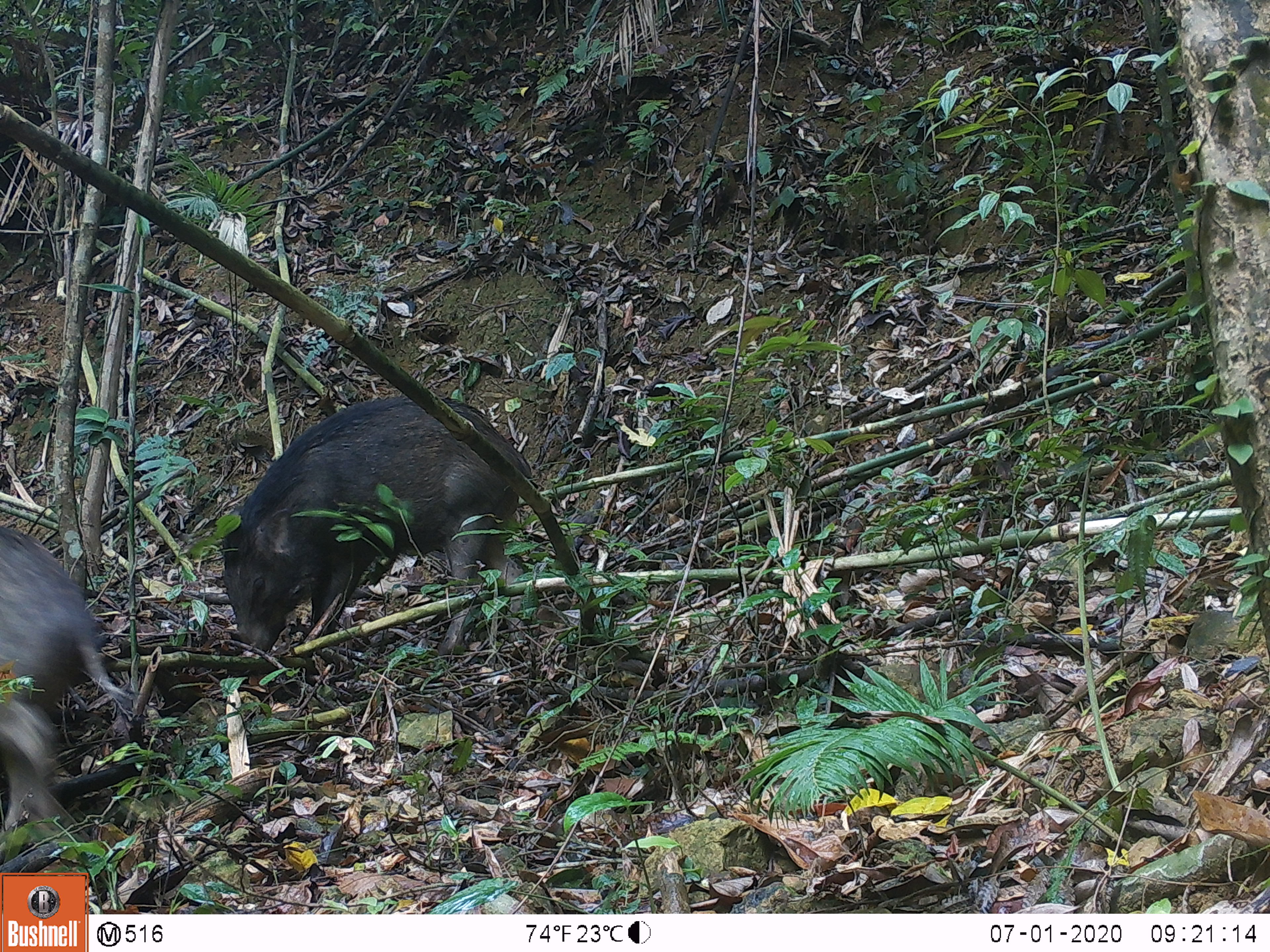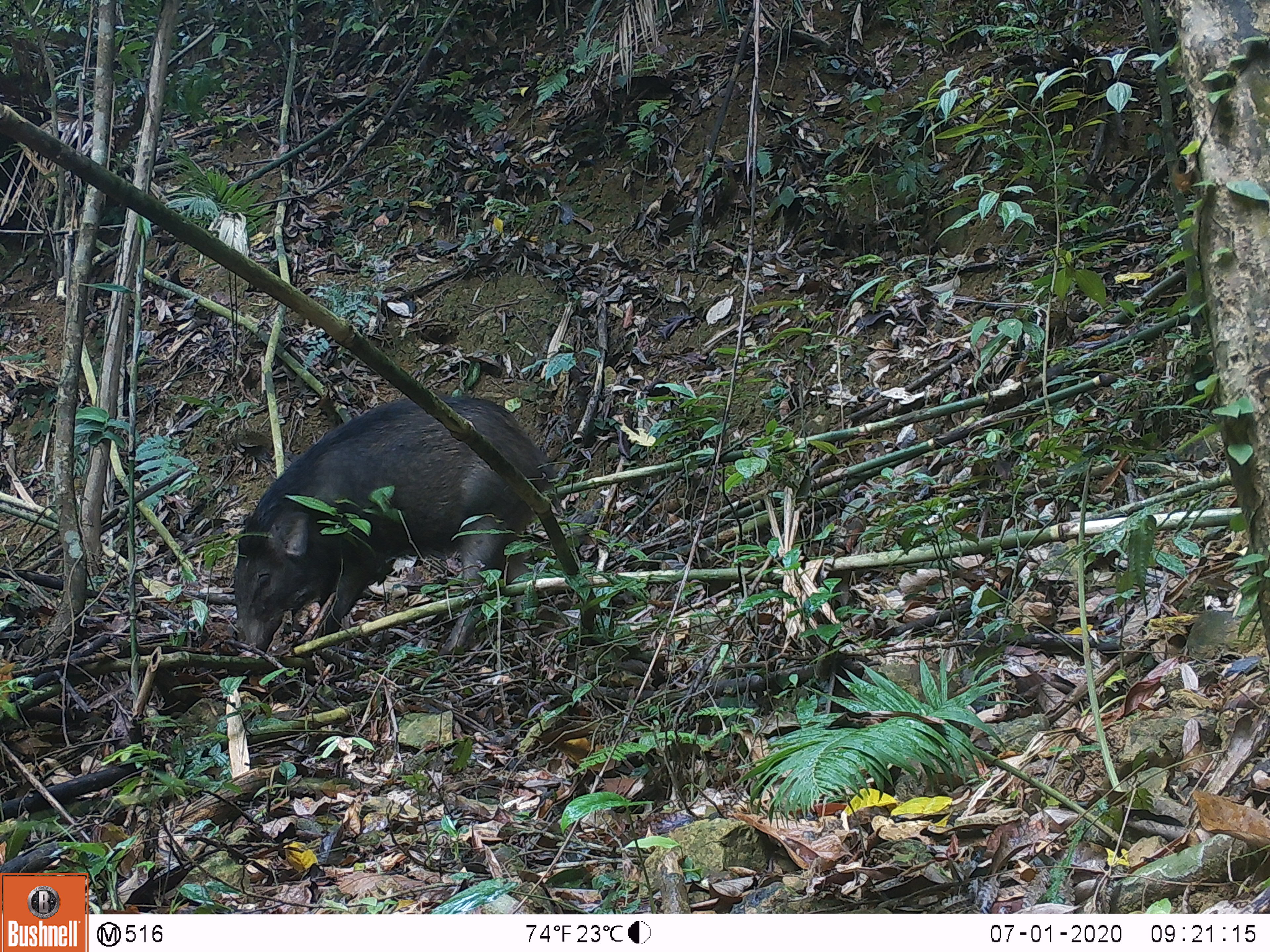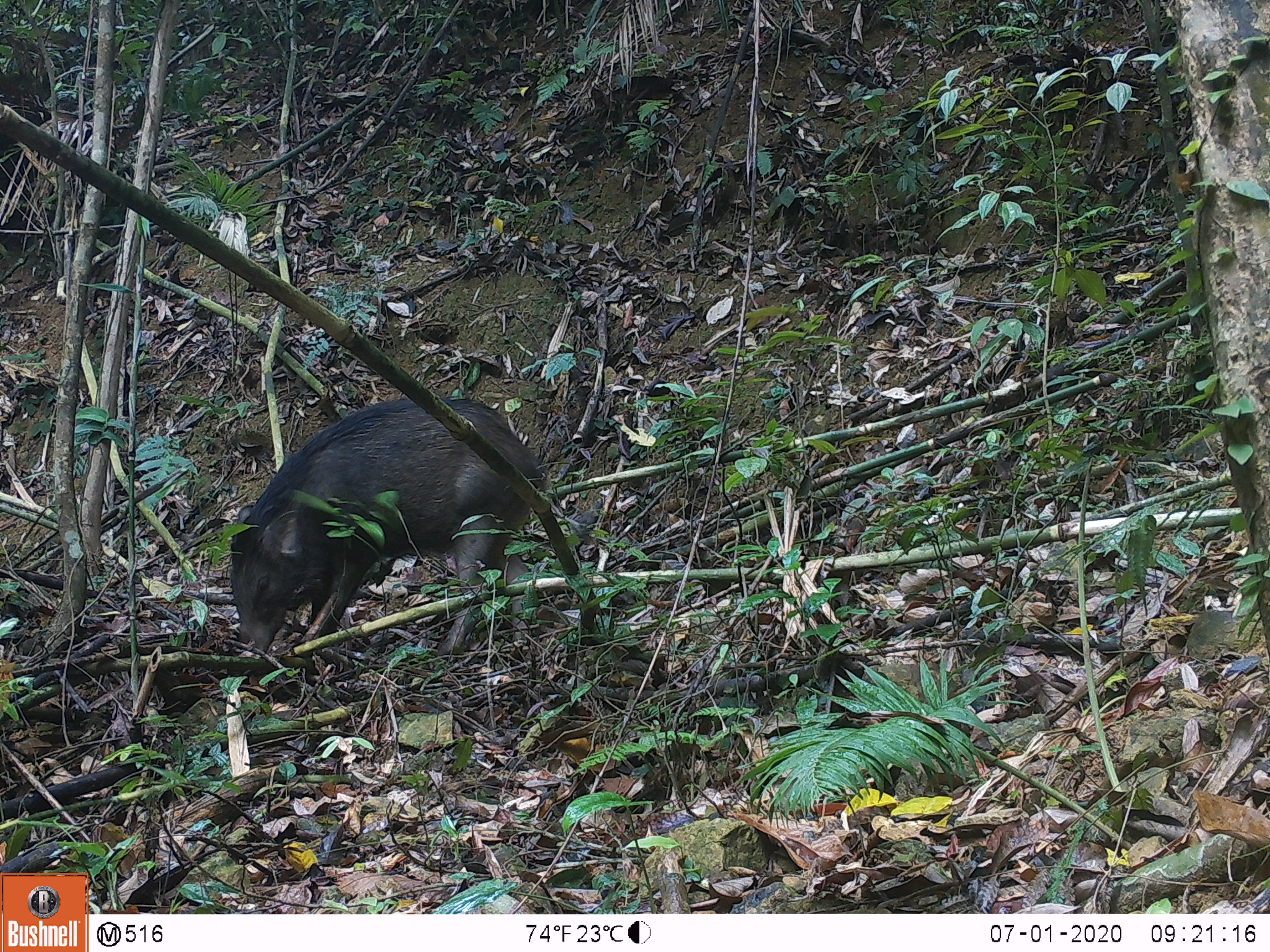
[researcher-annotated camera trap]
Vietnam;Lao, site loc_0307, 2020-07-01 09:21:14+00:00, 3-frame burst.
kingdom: Animalia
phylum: Chordata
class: Mammalia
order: Artiodactyla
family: Suidae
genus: Sus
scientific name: Sus scrofa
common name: eurasian wild pig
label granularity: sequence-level